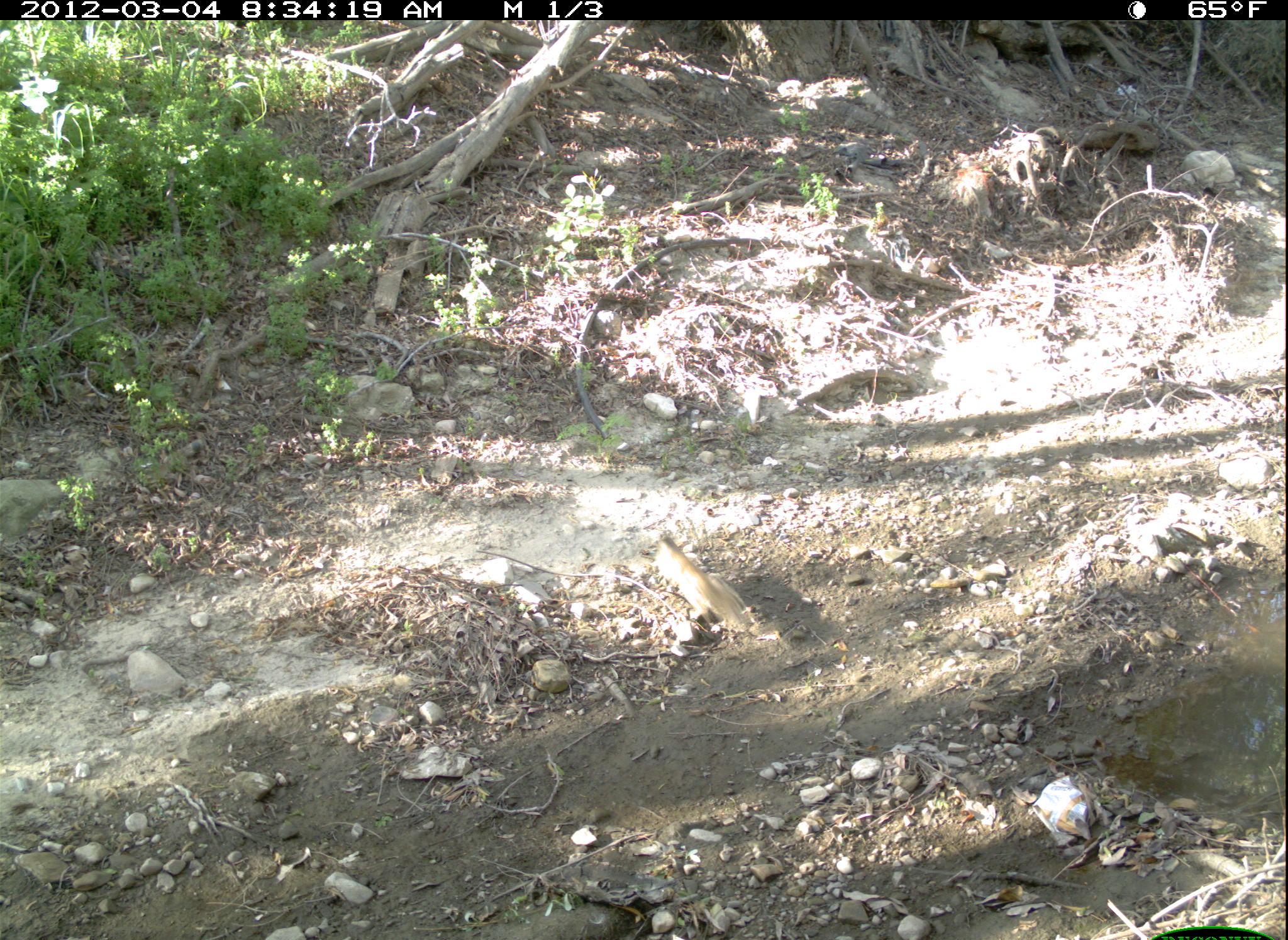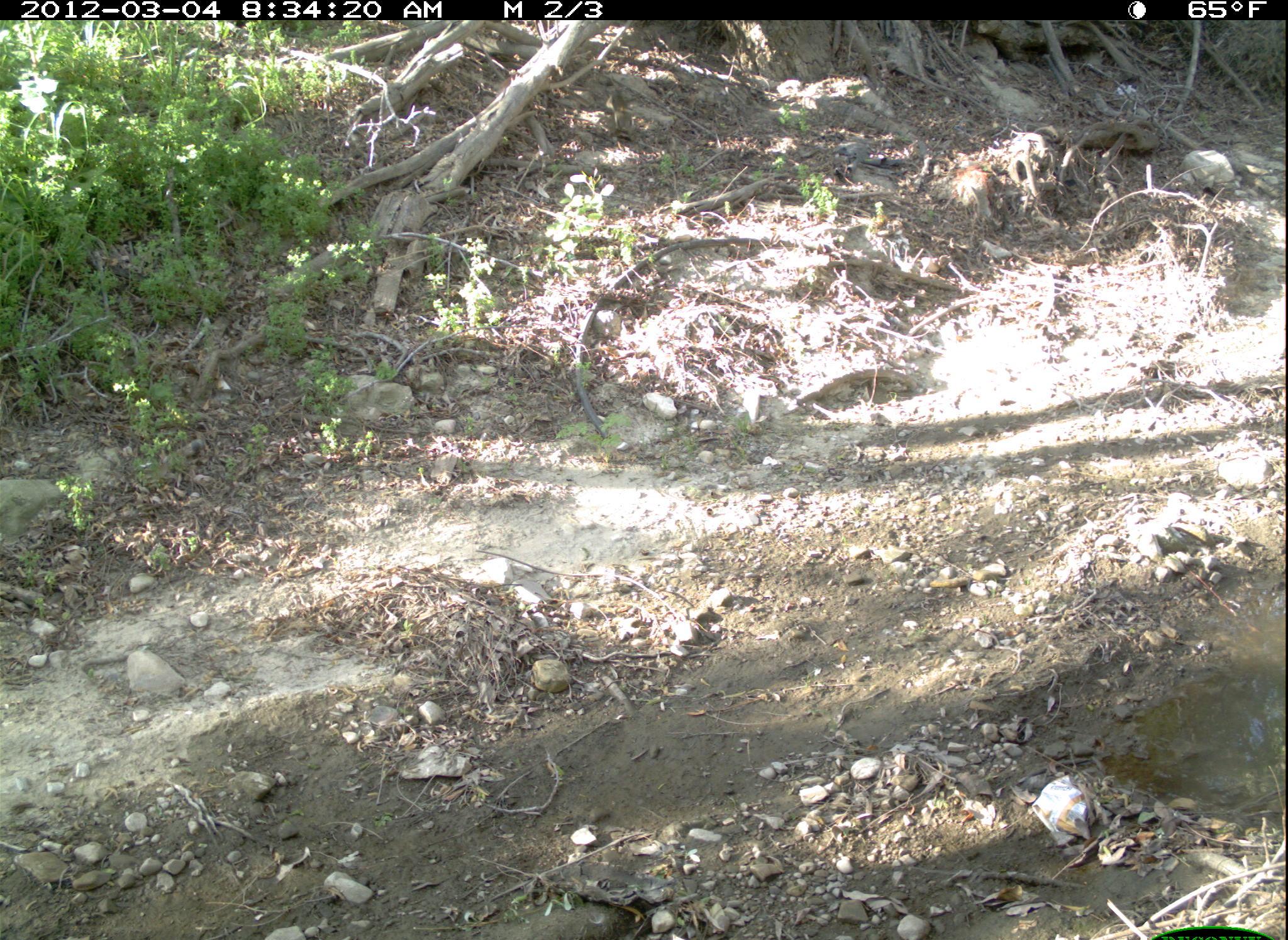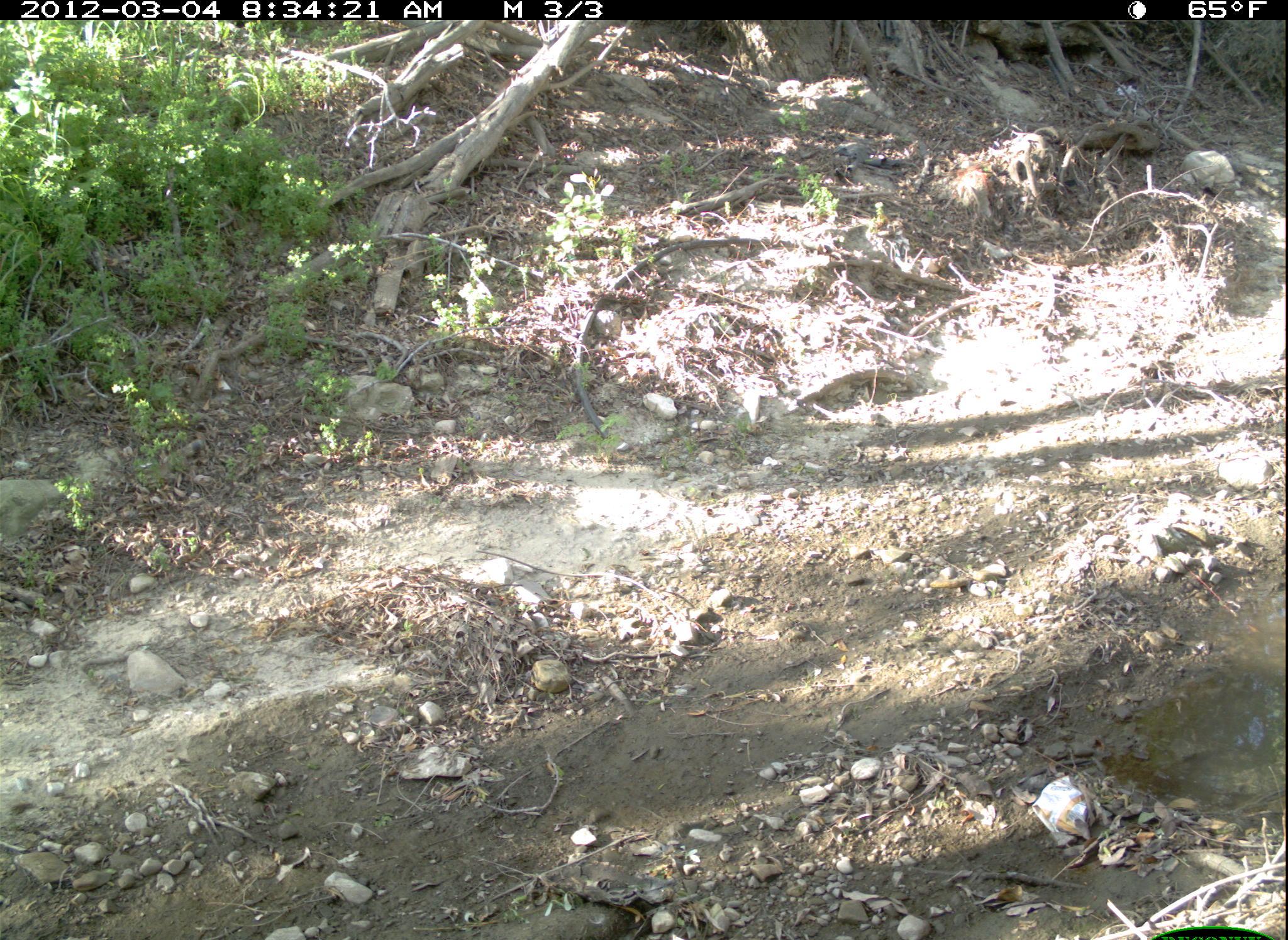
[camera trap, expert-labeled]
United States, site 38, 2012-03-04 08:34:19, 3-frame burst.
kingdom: Animalia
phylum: Chordata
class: Mammalia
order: Rodentia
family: Sciuridae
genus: Sciurus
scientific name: Sciurus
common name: squirrel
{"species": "squirrel (Sciurus)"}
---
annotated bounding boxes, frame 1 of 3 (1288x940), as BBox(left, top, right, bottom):
squirrel: BBox(641, 520, 770, 649)